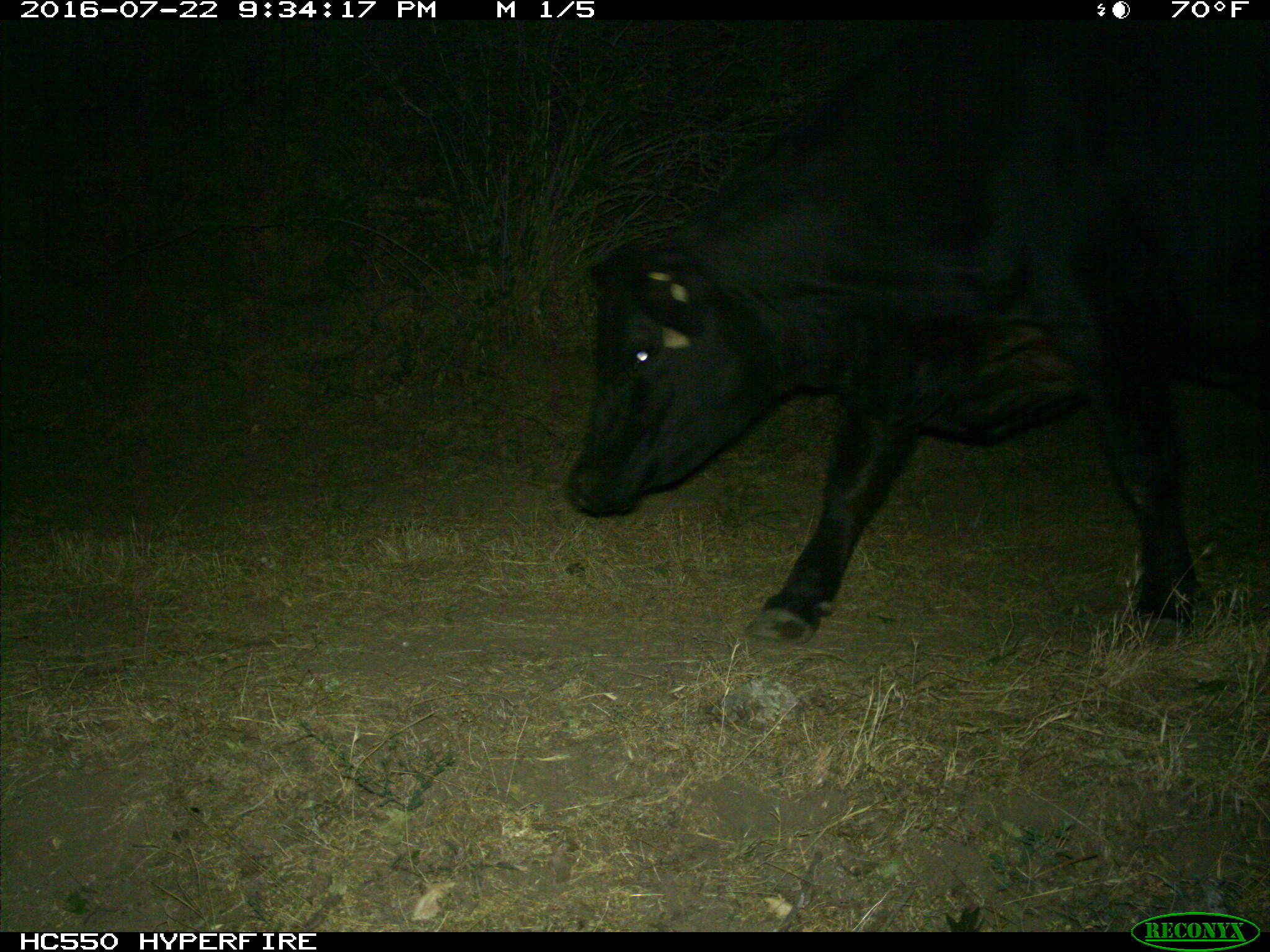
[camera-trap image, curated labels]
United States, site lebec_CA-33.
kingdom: Animalia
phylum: Chordata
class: Mammalia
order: Artiodactyla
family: Bovidae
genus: Bos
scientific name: Bos taurus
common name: domestic cow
Bos taurus (domestic cow).